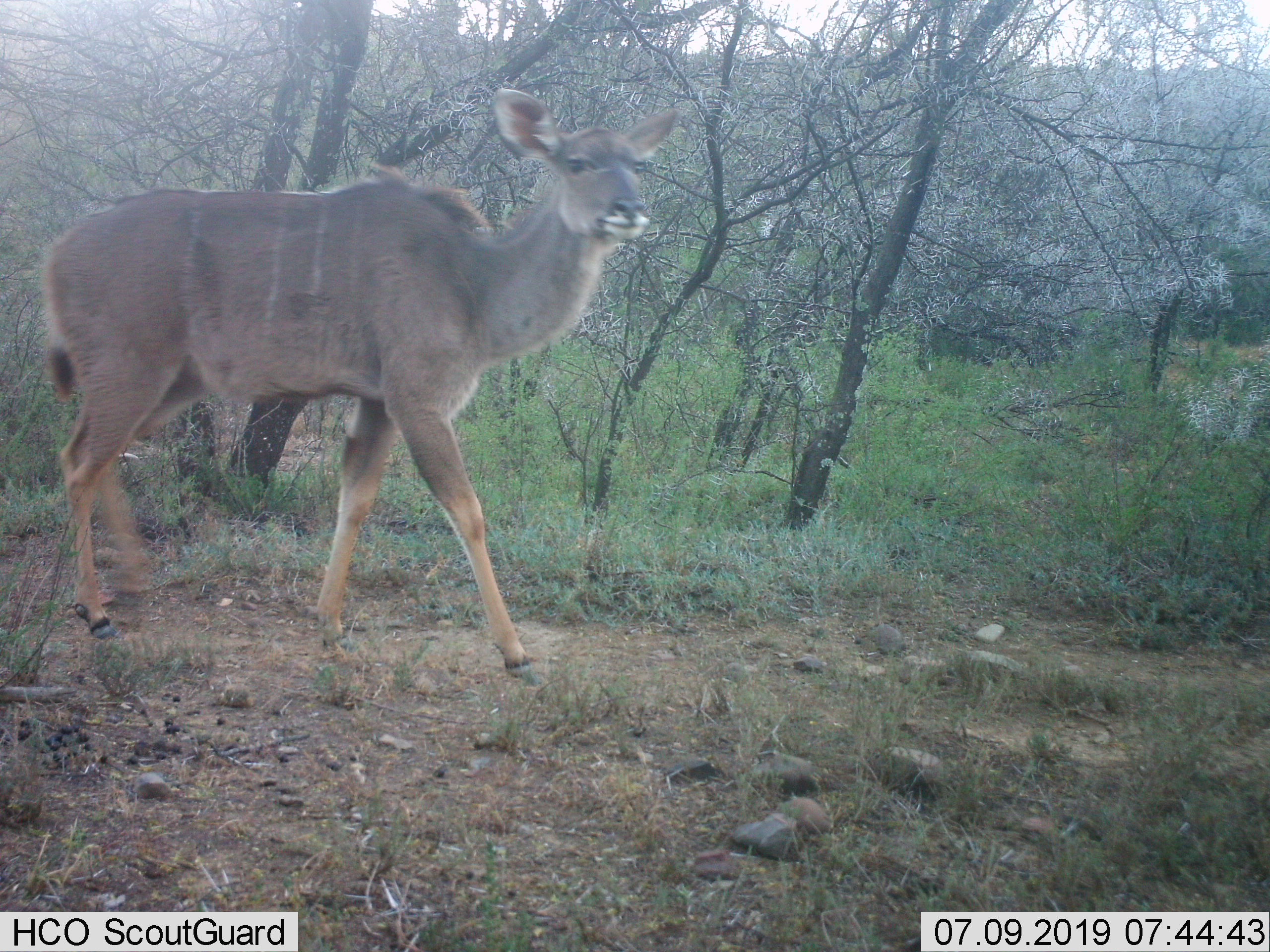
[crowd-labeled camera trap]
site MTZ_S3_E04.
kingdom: Animalia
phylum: Chordata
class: Mammalia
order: Artiodactyla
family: Bovidae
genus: Tragelaphus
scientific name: Tragelaphus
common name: kudu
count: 1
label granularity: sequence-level